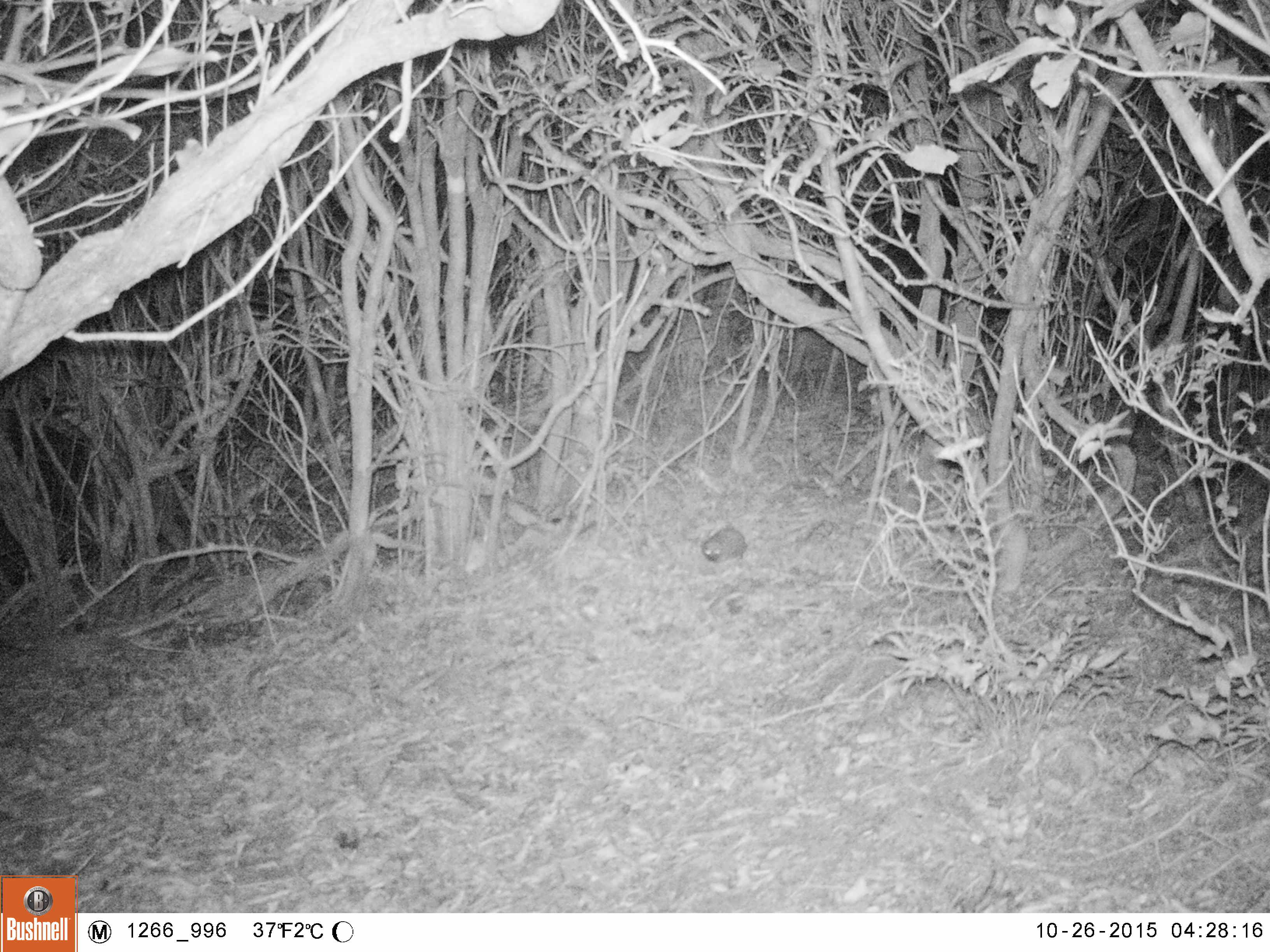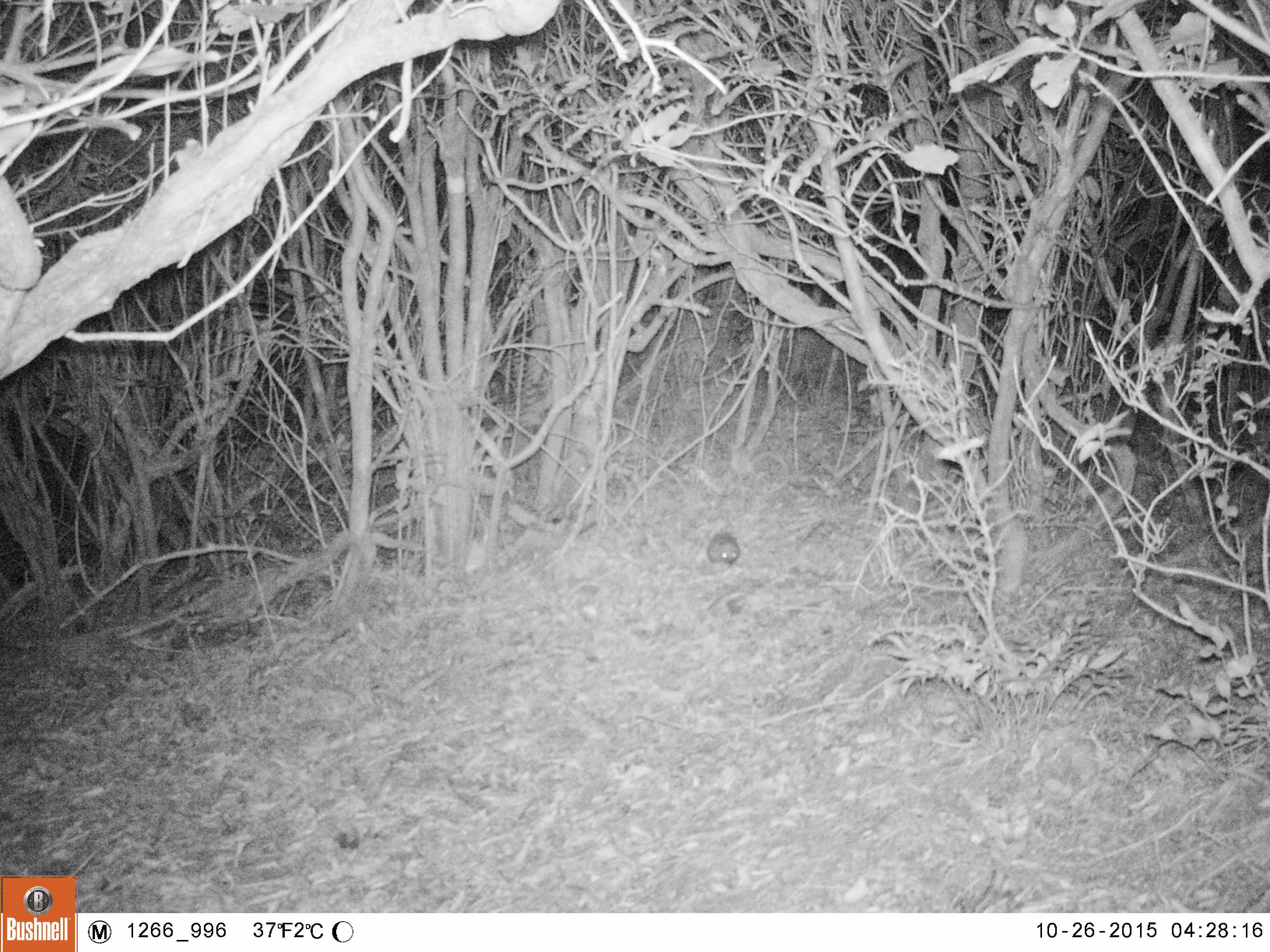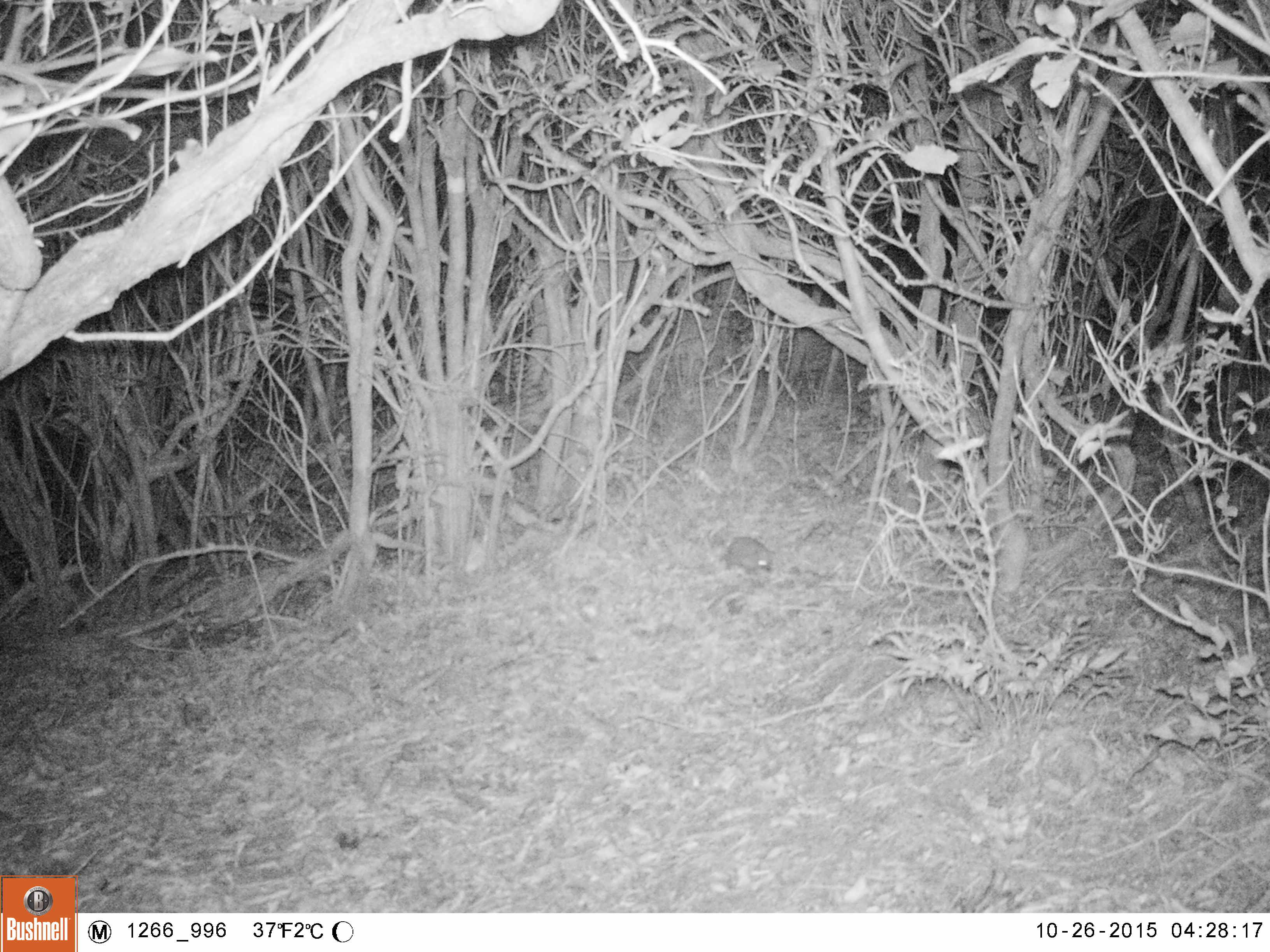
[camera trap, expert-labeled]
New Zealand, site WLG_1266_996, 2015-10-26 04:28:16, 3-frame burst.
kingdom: Animalia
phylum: Chordata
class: Mammalia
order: Eulipotyphla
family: Erinaceidae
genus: Erinaceus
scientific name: Erinaceus europaeus europaeus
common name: european hedgehog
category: hedgehog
Hedgehog (european hedgehog) (Erinaceus europaeus europaeus).